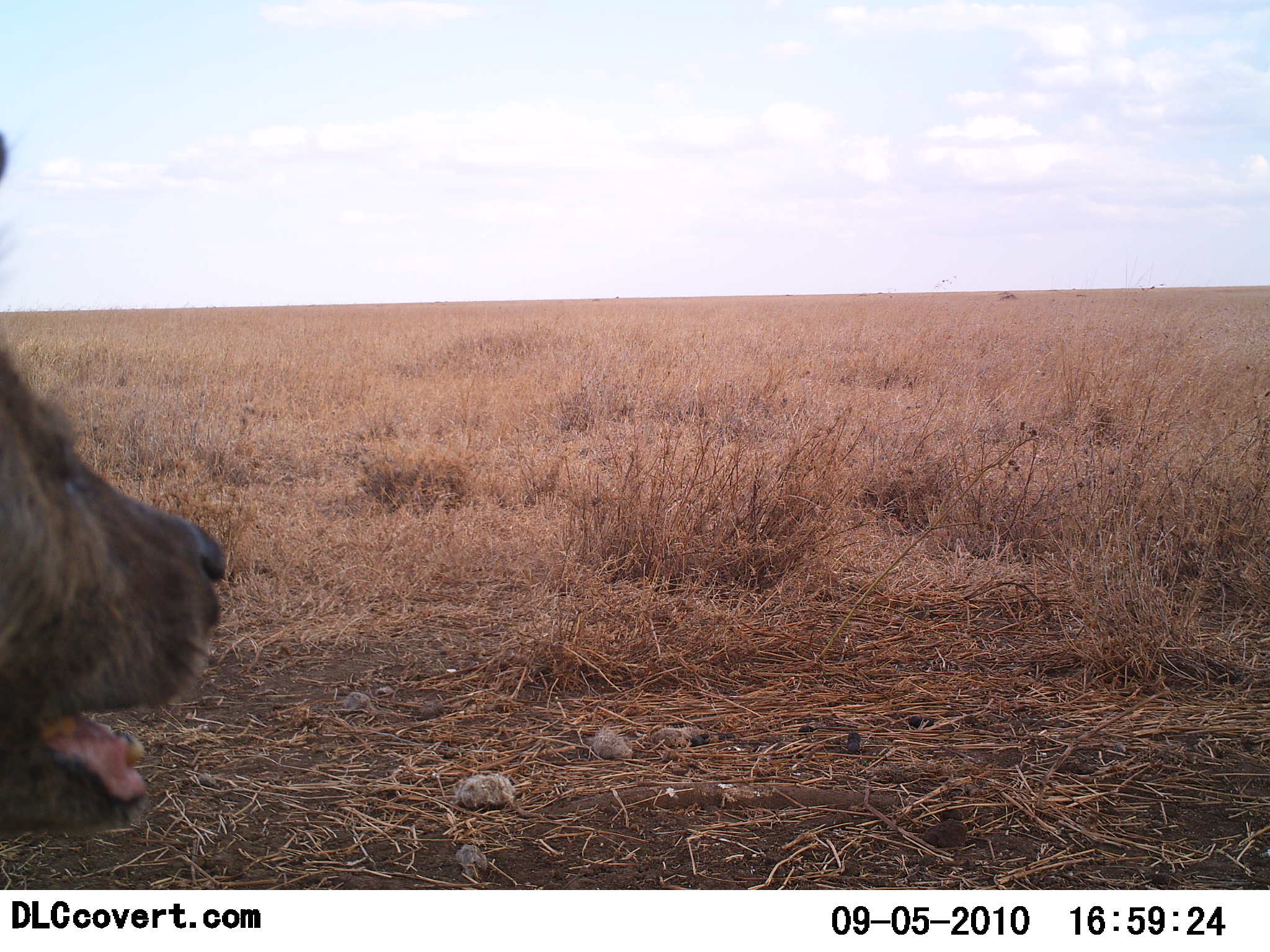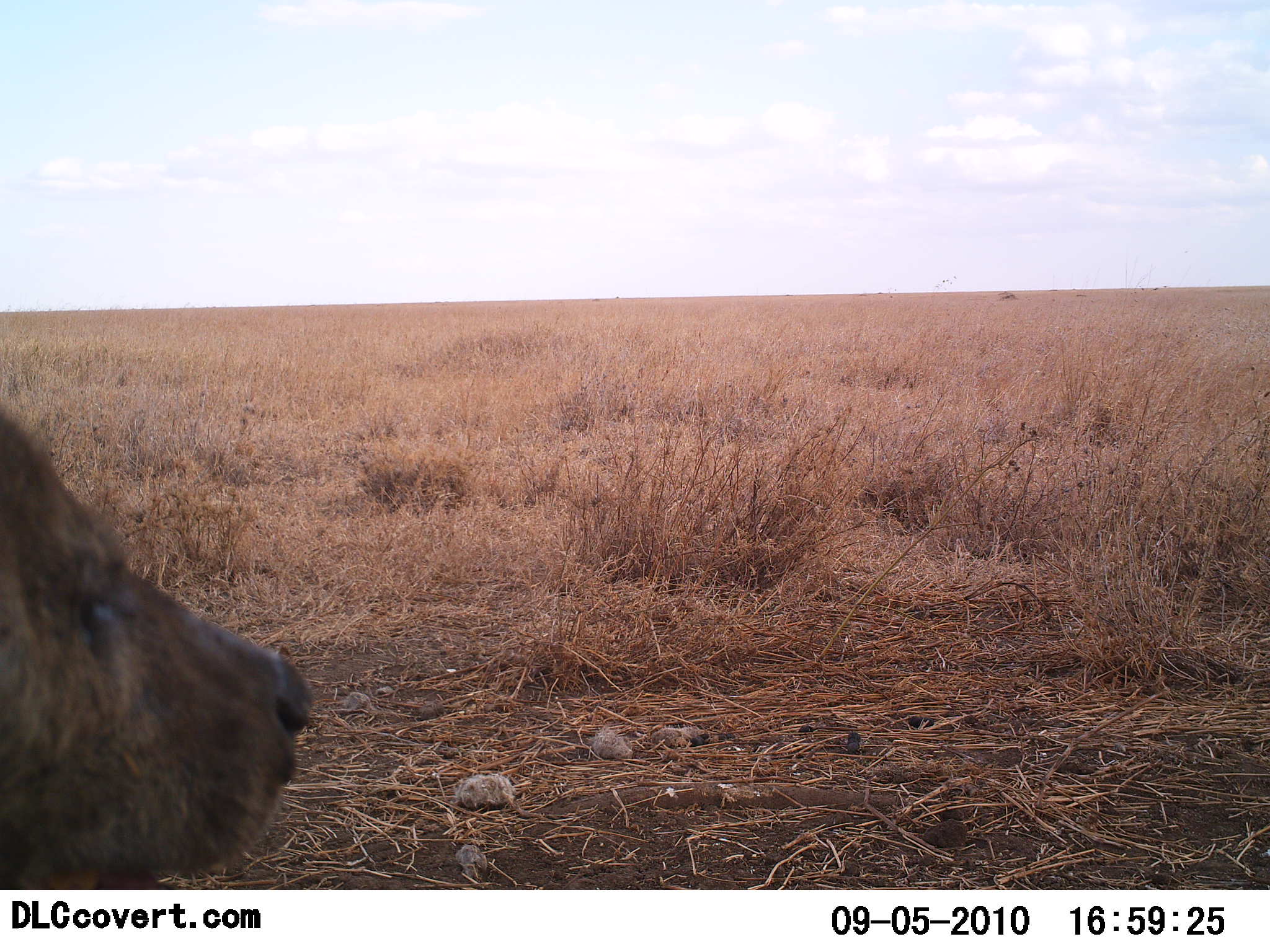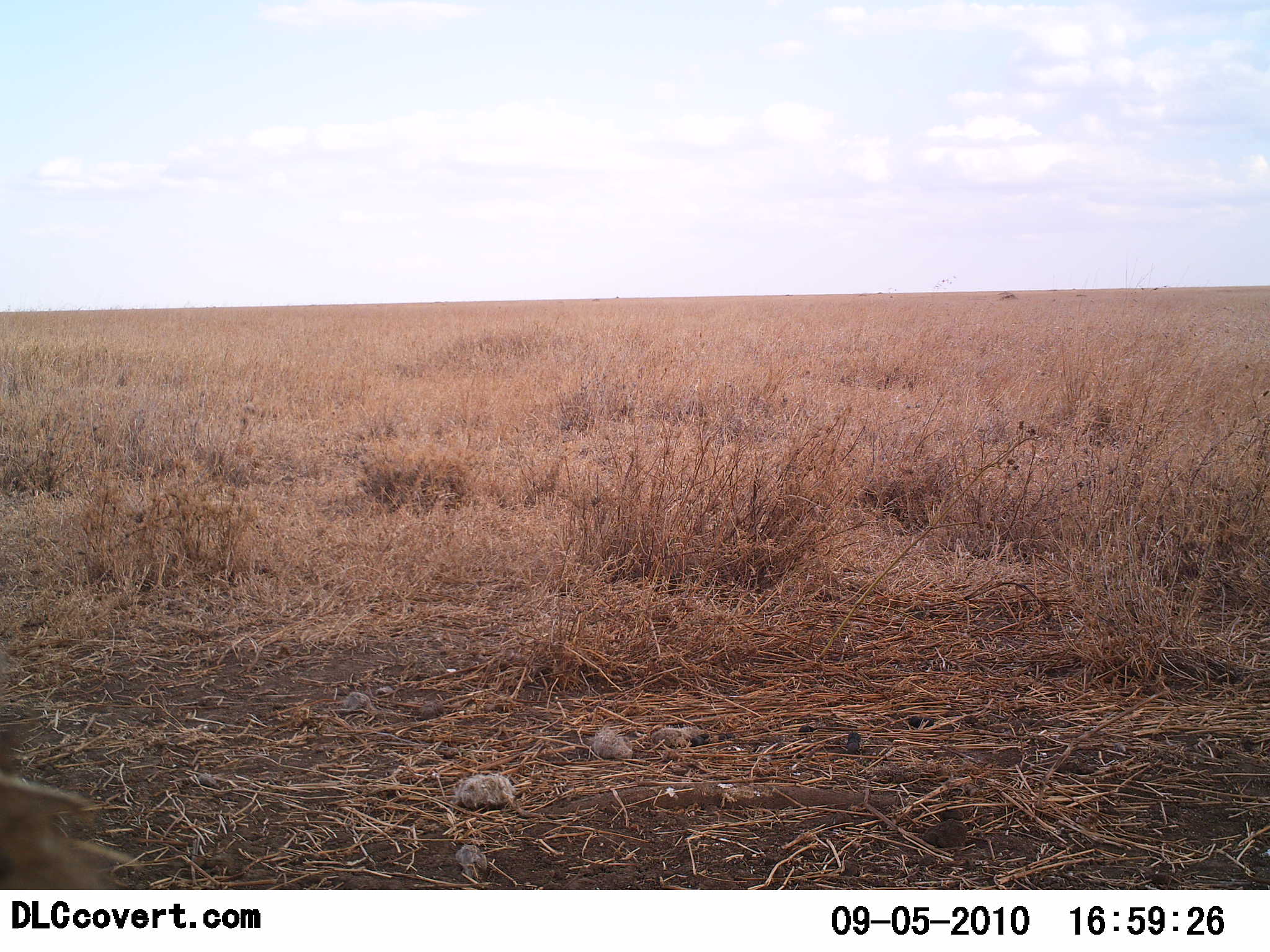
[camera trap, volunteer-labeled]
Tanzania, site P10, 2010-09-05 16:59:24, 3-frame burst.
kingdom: Animalia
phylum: Chordata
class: Mammalia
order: Carnivora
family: Hyaenidae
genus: Crocuta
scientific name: Crocuta crocuta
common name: spotted hyena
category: hyenaspotted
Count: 1.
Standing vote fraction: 62%.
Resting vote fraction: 31%.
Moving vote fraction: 8%.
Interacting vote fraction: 0%.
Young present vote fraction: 0%.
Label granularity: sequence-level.